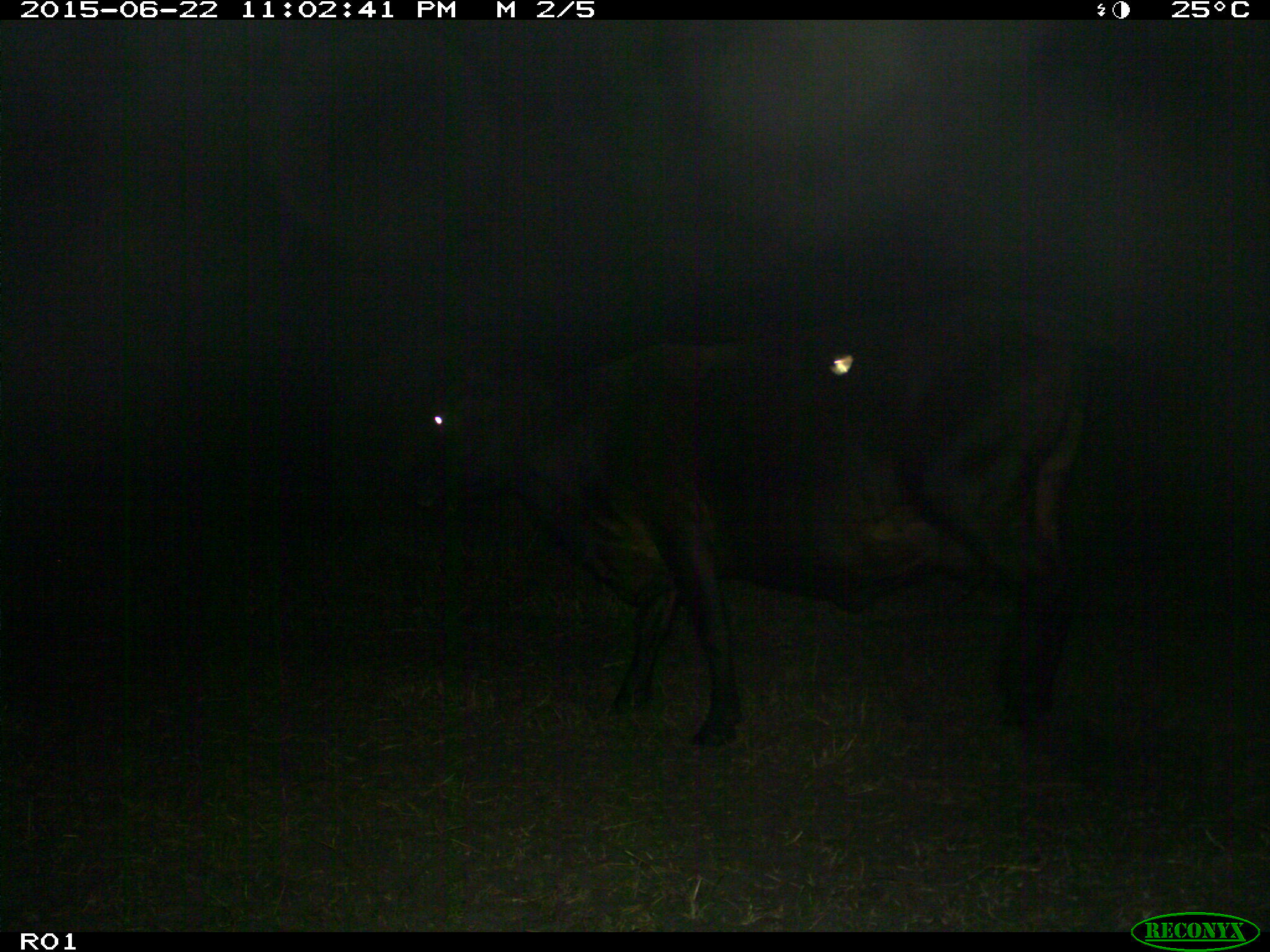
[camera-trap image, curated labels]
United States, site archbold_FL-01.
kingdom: Animalia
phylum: Chordata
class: Mammalia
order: Artiodactyla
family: Bovidae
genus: Bos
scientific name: Bos taurus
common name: domestic cow